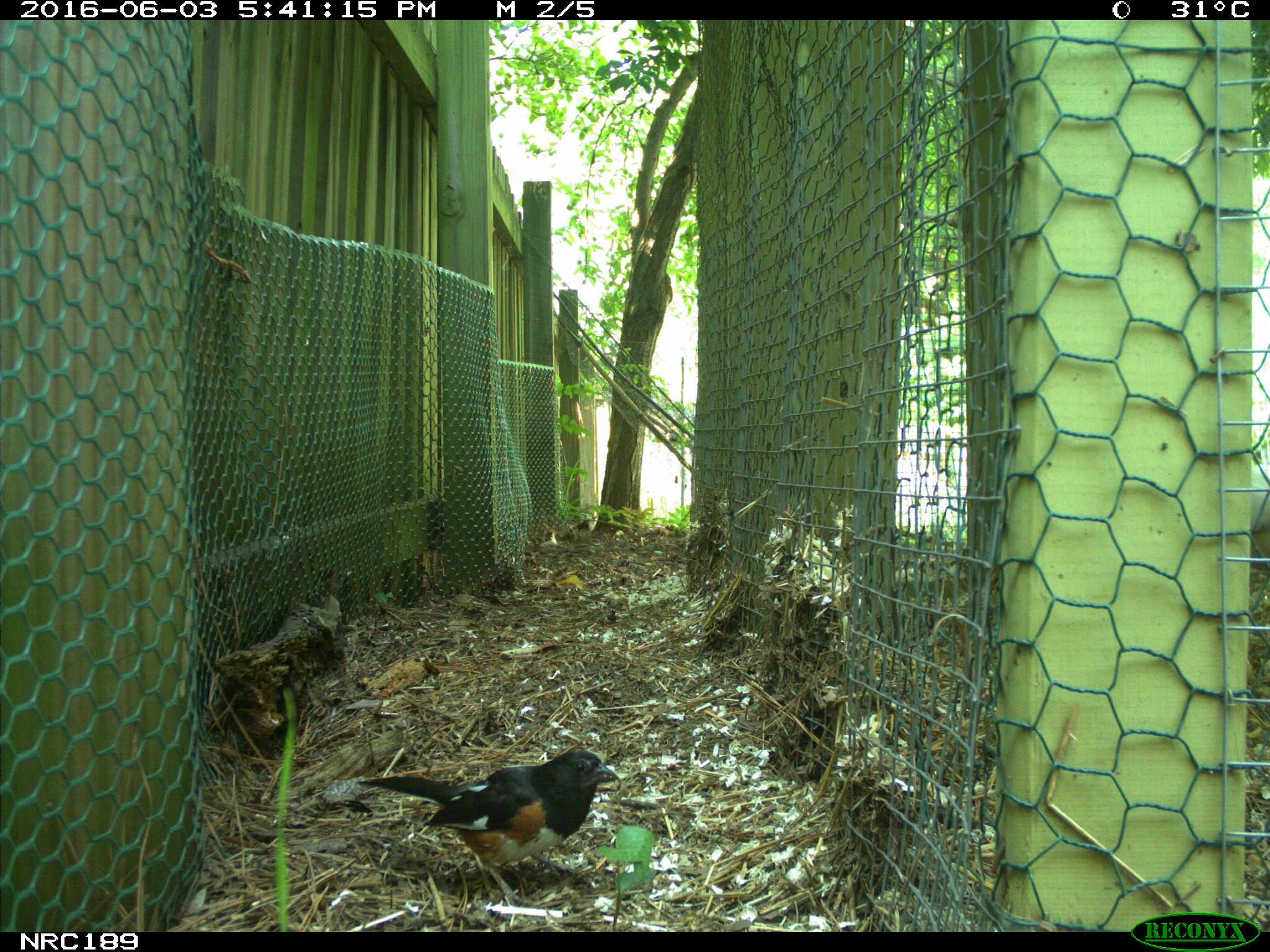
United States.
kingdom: Animalia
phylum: Chordata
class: Aves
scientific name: Aves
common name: bird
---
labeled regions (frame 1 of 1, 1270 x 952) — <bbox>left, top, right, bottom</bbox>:
Bird: <bbox>357, 748, 622, 911</bbox>